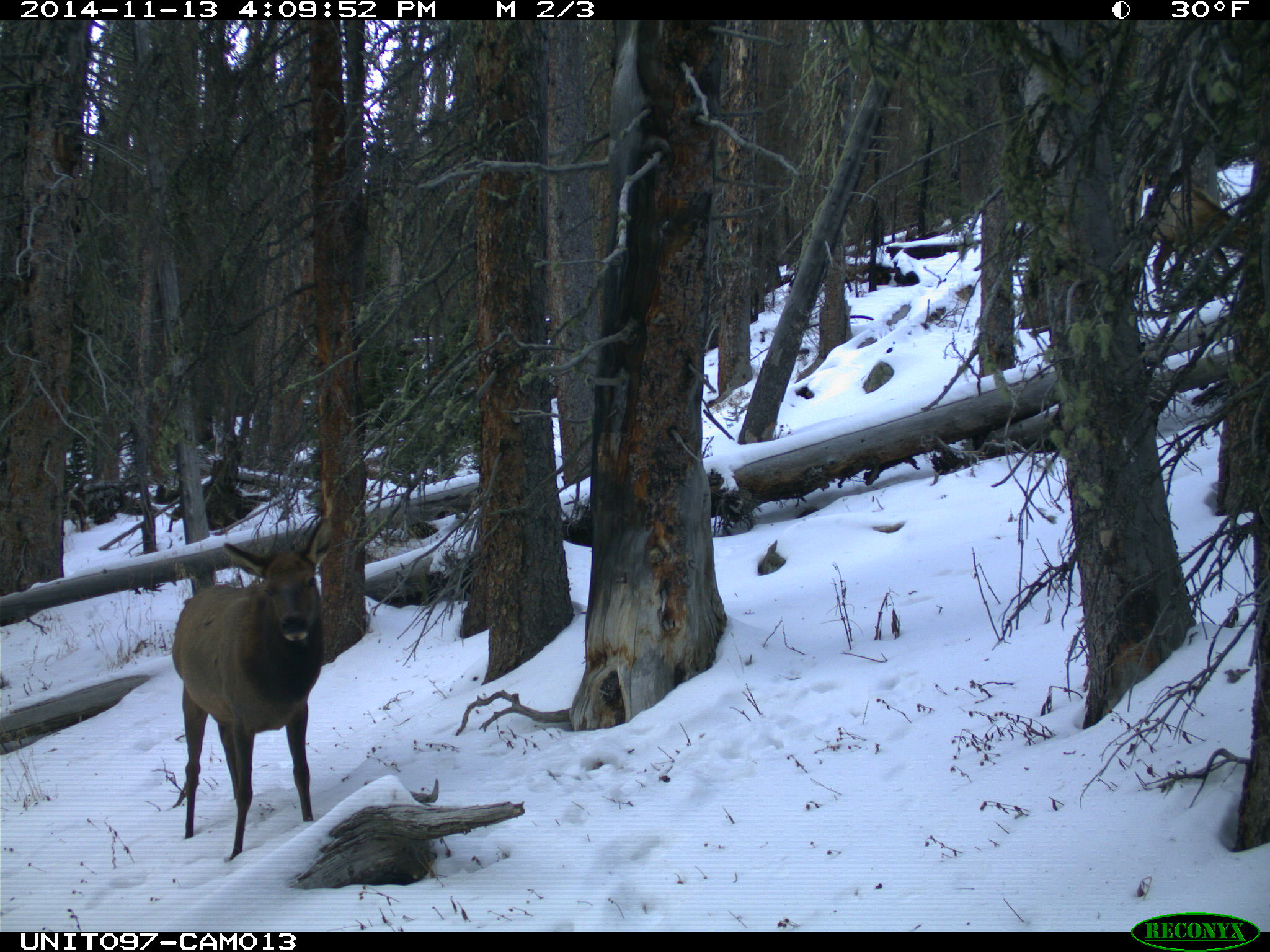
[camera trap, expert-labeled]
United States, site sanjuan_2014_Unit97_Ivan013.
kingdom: Animalia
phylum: Chordata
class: Mammalia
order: Artiodactyla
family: Cervidae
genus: Cervus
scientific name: Cervus elaphus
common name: red deer